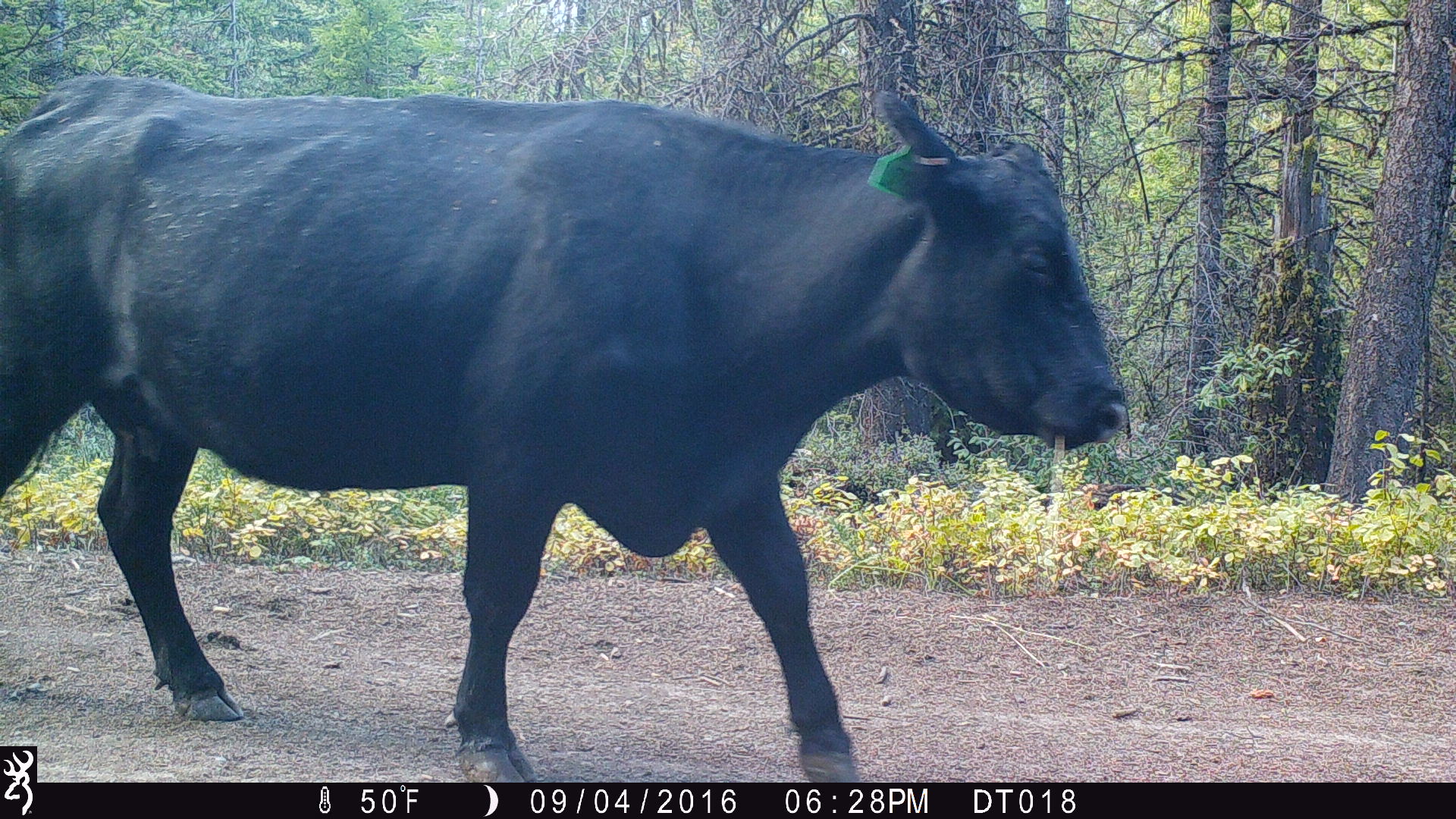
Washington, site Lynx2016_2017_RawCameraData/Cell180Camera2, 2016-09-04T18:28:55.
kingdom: Animalia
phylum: Chordata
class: Mammalia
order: Artiodactyla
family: Bovidae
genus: Bos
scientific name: Bos taurus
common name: domestic cattle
Domestic cattle (Bos taurus). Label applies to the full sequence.